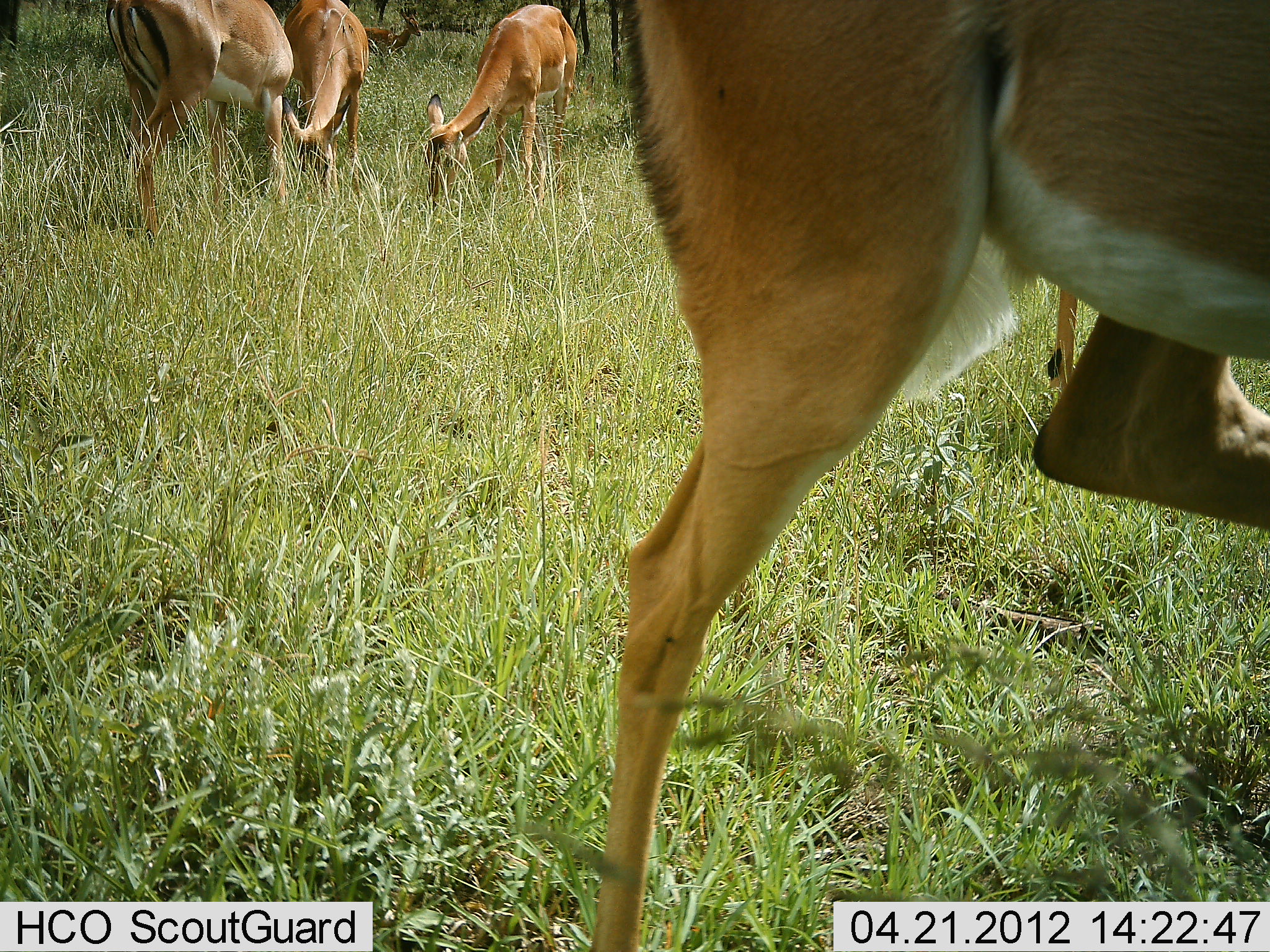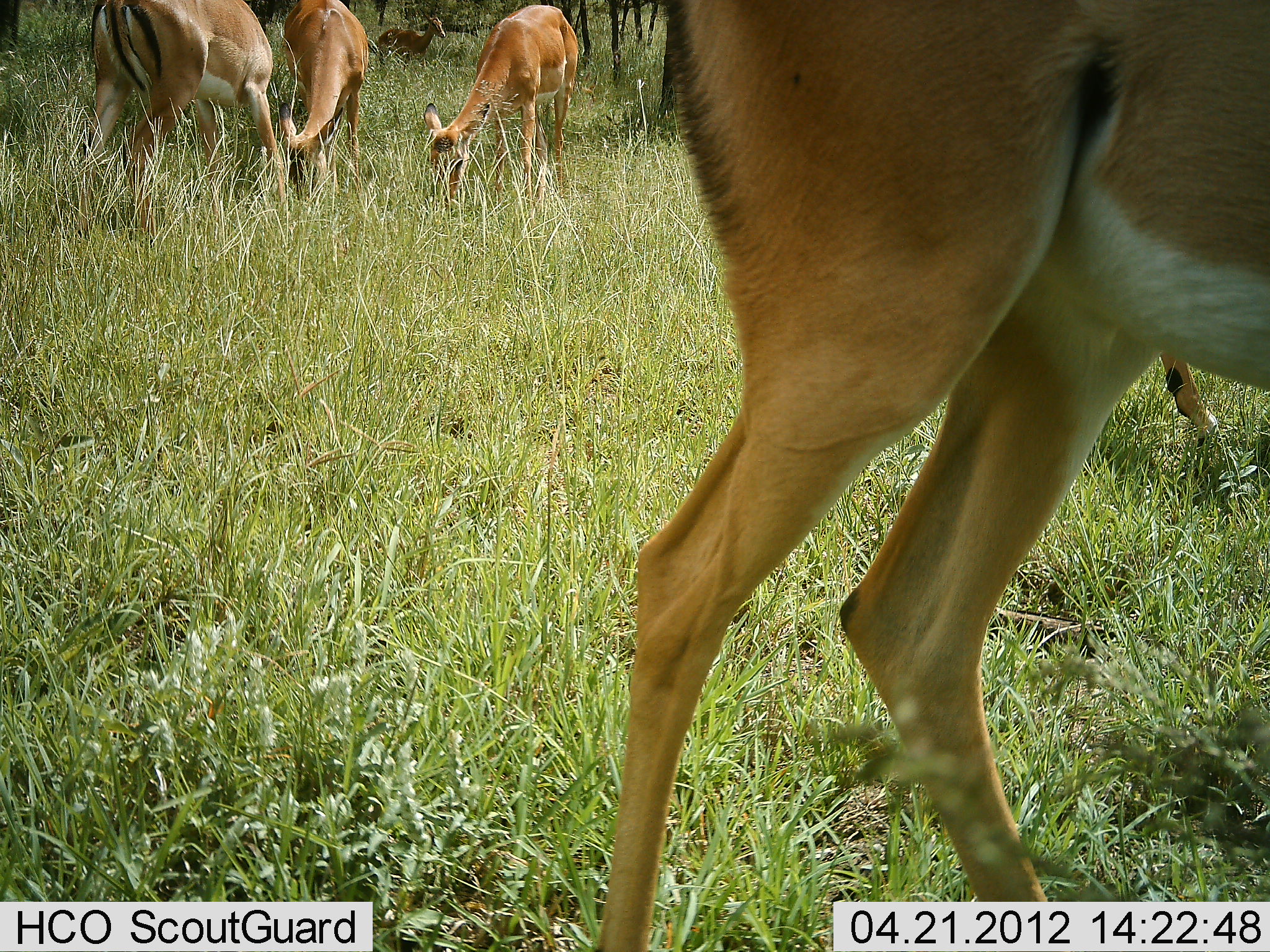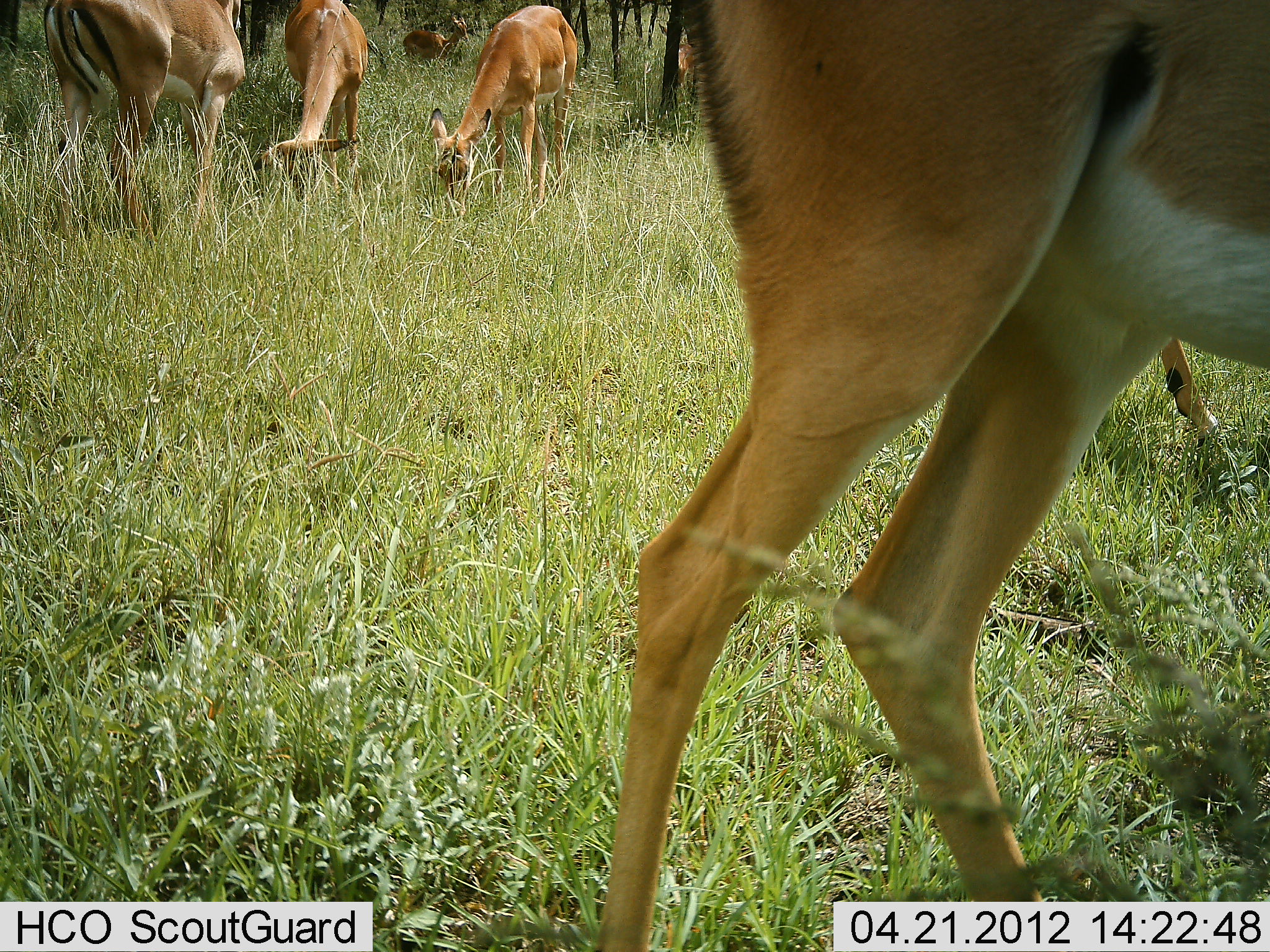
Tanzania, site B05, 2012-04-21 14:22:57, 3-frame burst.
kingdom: Animalia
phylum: Chordata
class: Mammalia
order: Artiodactyla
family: Bovidae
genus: Aepyceros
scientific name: Aepyceros melampus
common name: impala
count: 6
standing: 41%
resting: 0%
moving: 24%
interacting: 6%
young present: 0%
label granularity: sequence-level